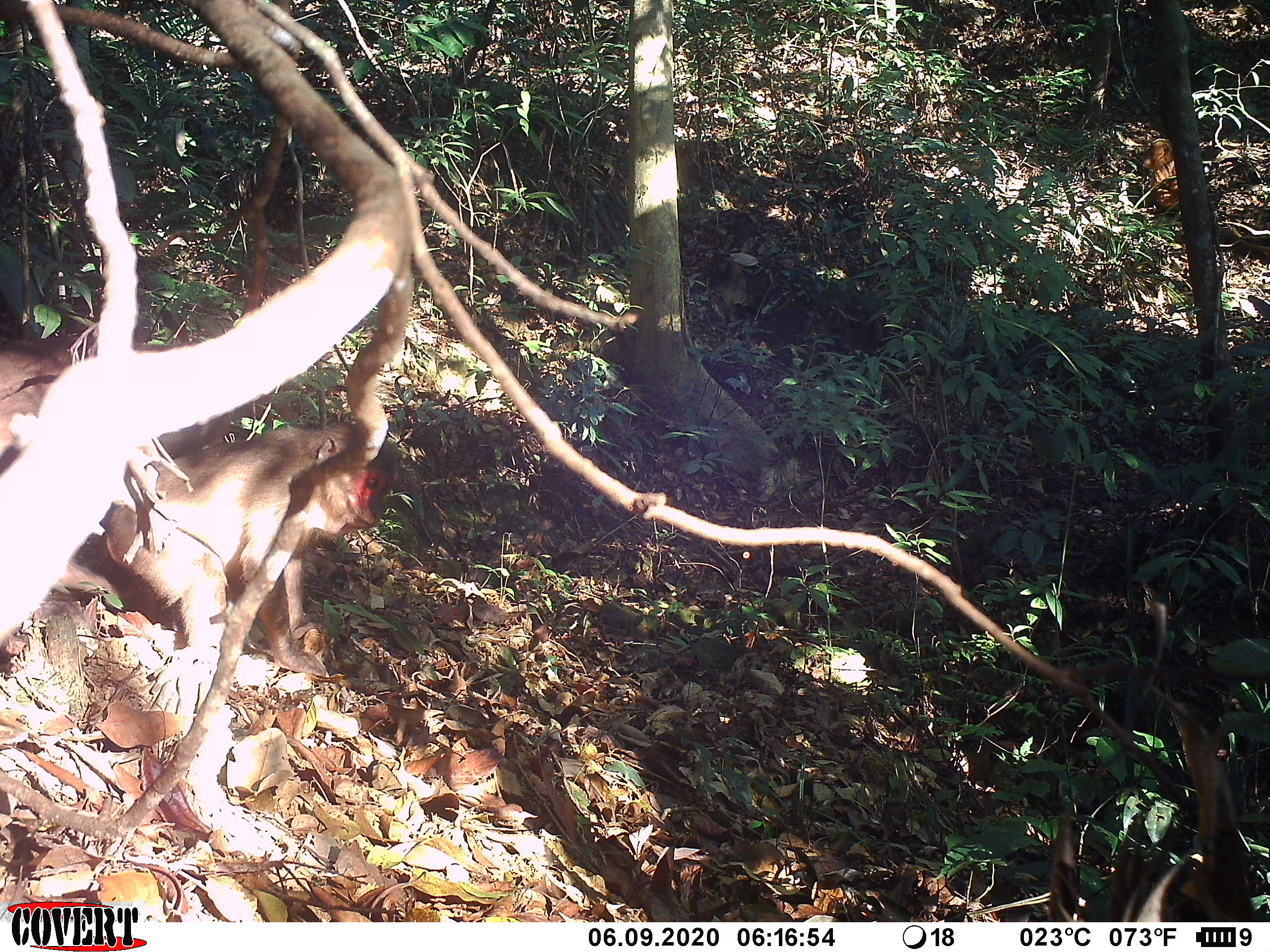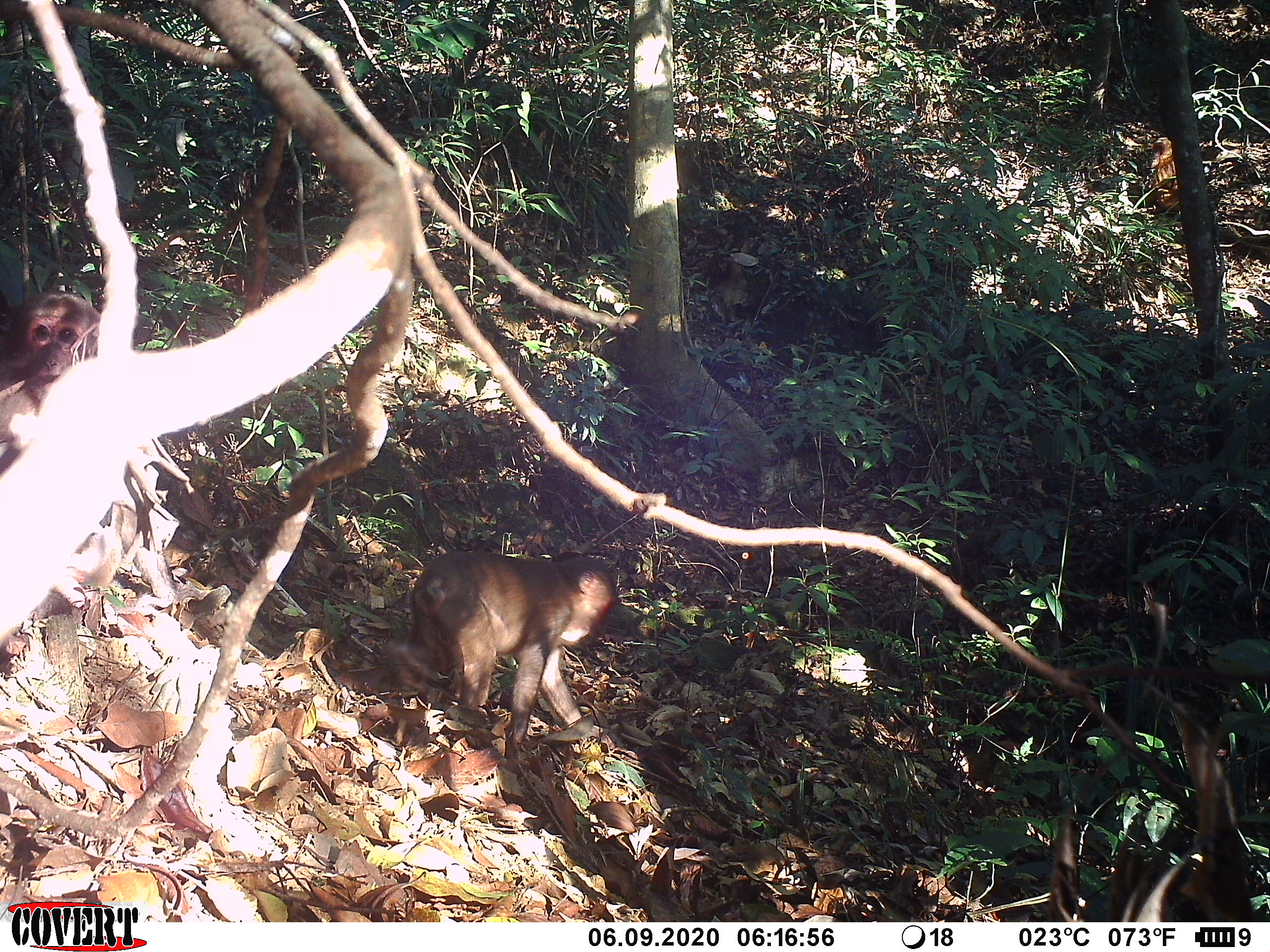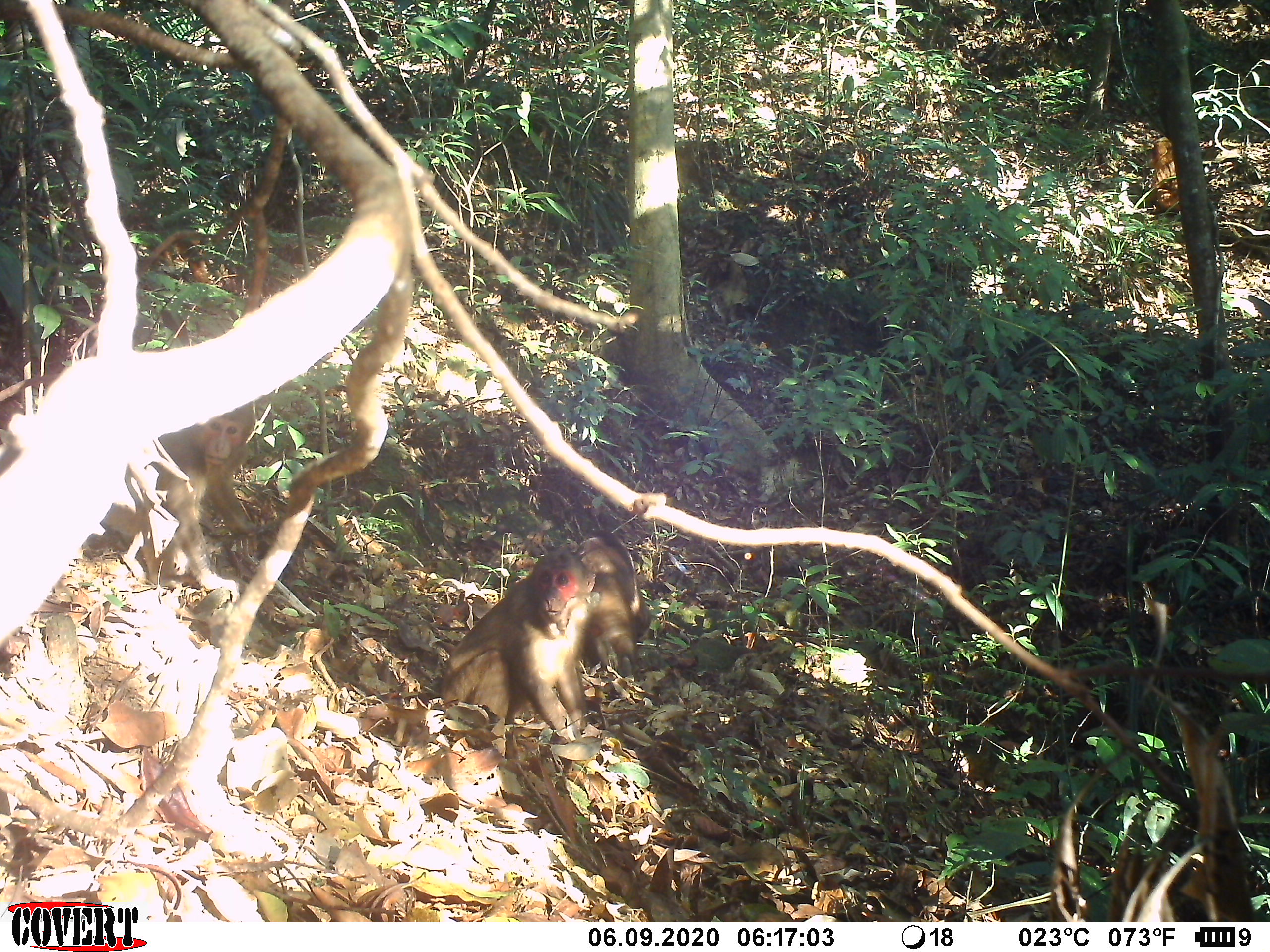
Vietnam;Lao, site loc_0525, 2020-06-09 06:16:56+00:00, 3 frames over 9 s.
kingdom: Animalia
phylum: Chordata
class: Mammalia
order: Primates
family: Cercopithecidae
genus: Macaca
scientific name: Macaca arctoides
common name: stump-tailed macaque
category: stump tailed macaque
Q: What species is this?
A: Stump tailed macaque (stump-tailed macaque) (Macaca arctoides).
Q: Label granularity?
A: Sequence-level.